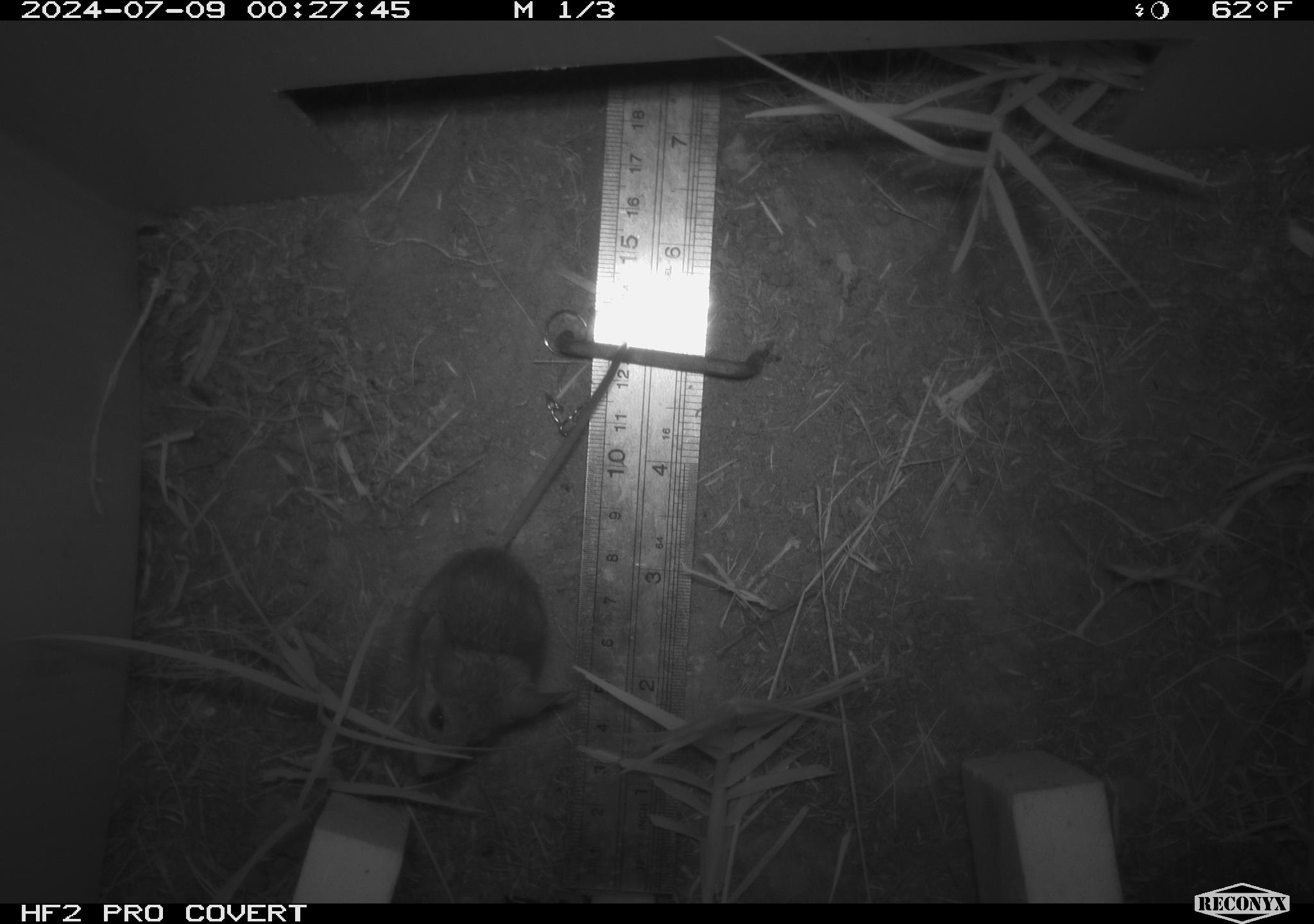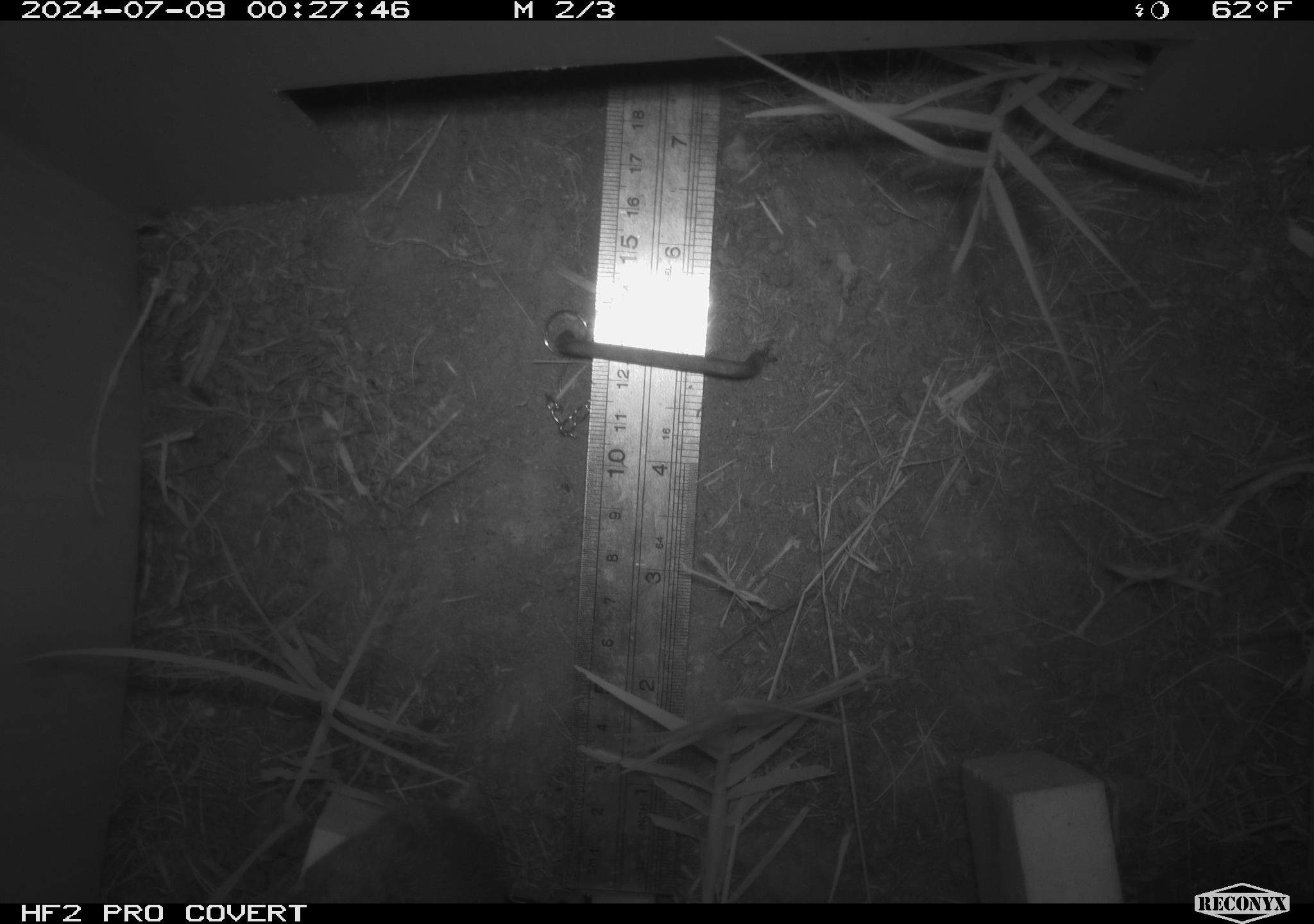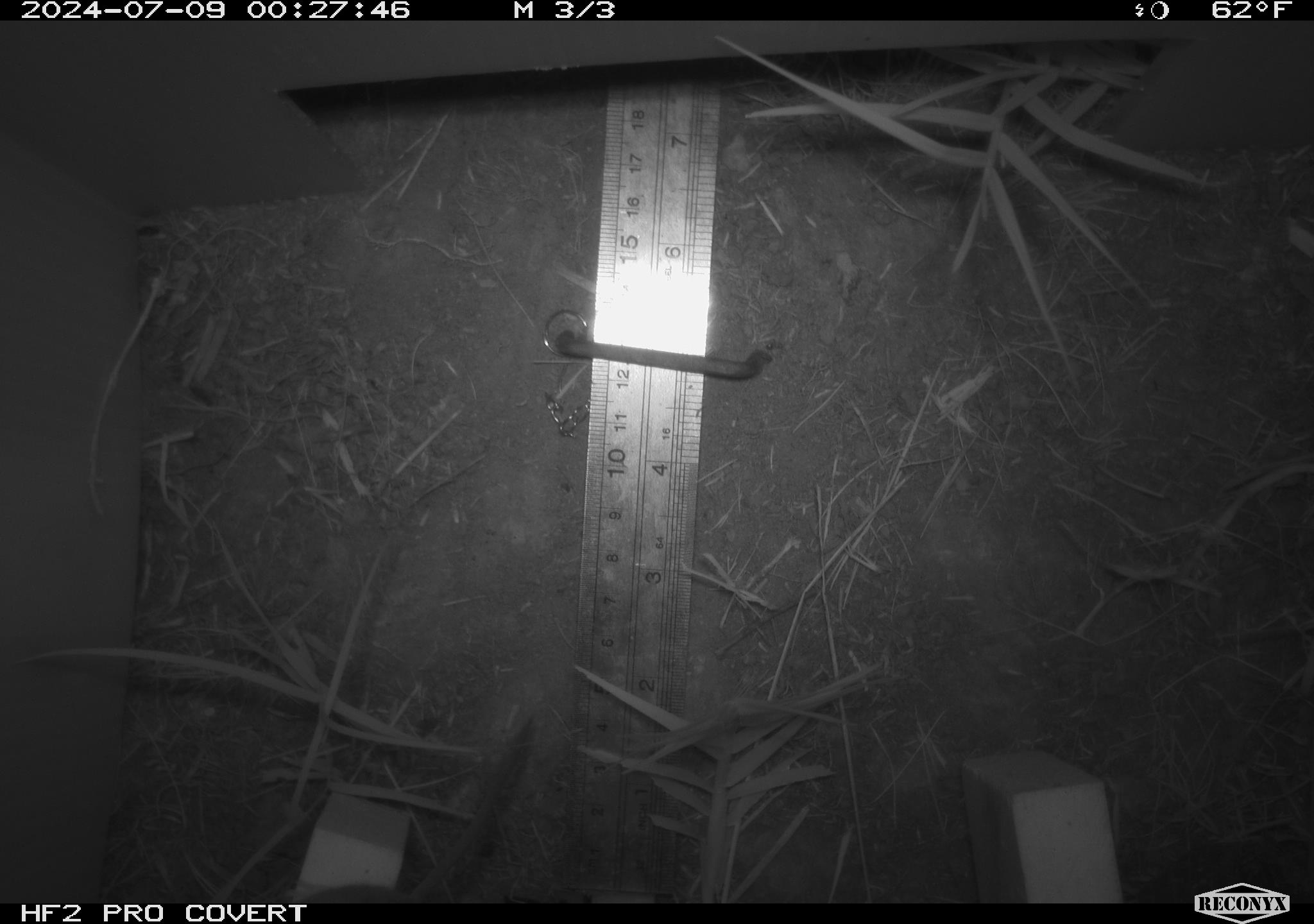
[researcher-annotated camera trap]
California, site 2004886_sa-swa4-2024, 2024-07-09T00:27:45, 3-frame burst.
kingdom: Animalia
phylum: Chordata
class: Mammalia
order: Rodentia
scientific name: Rodentia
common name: mouse species